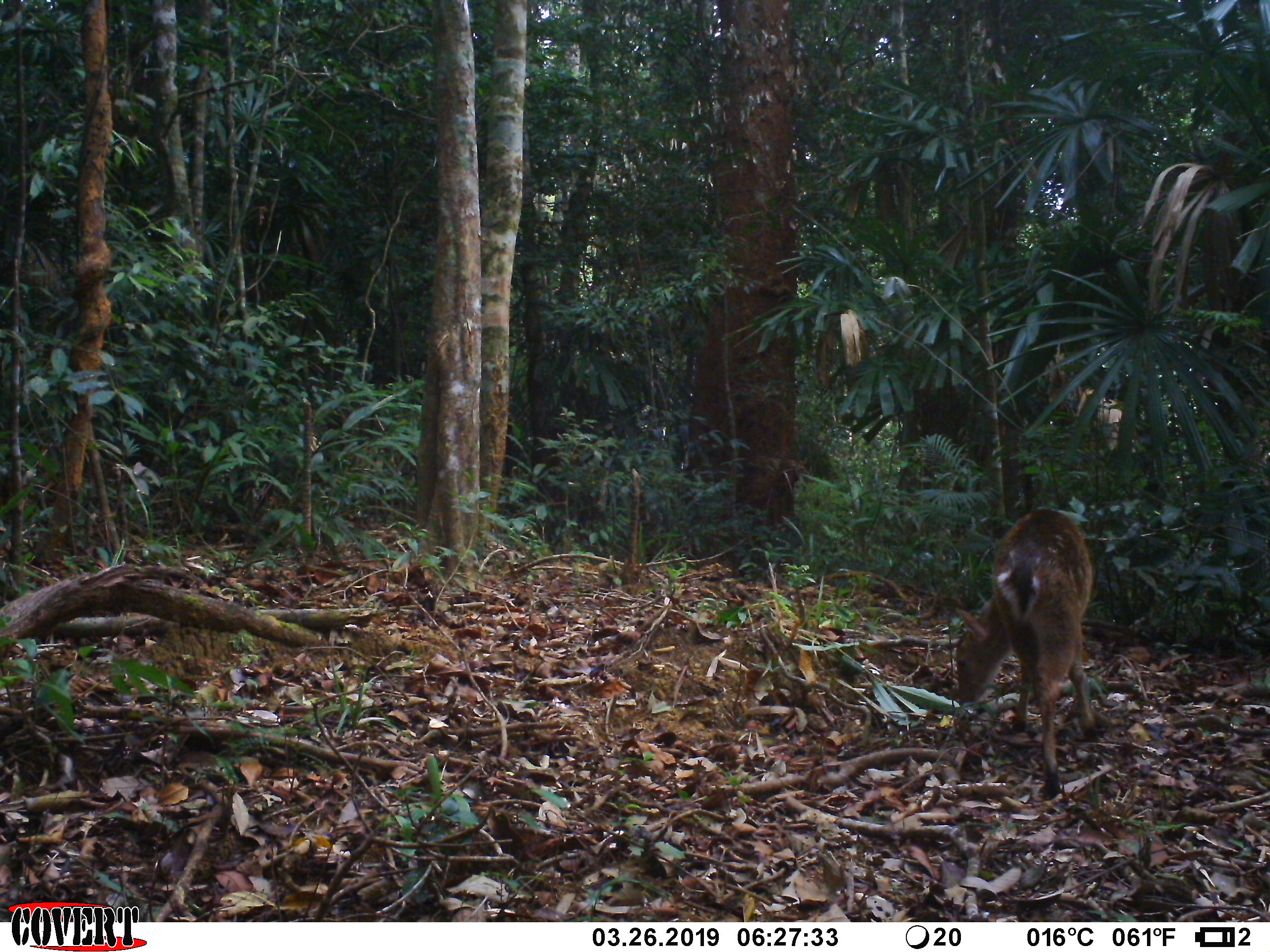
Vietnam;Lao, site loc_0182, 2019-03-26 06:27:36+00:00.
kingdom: Animalia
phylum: Chordata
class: Mammalia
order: Artiodactyla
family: Cervidae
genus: Muntiacus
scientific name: Muntiacus vuquangensis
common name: large-antlered muntjac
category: large antlered muntjac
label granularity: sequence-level